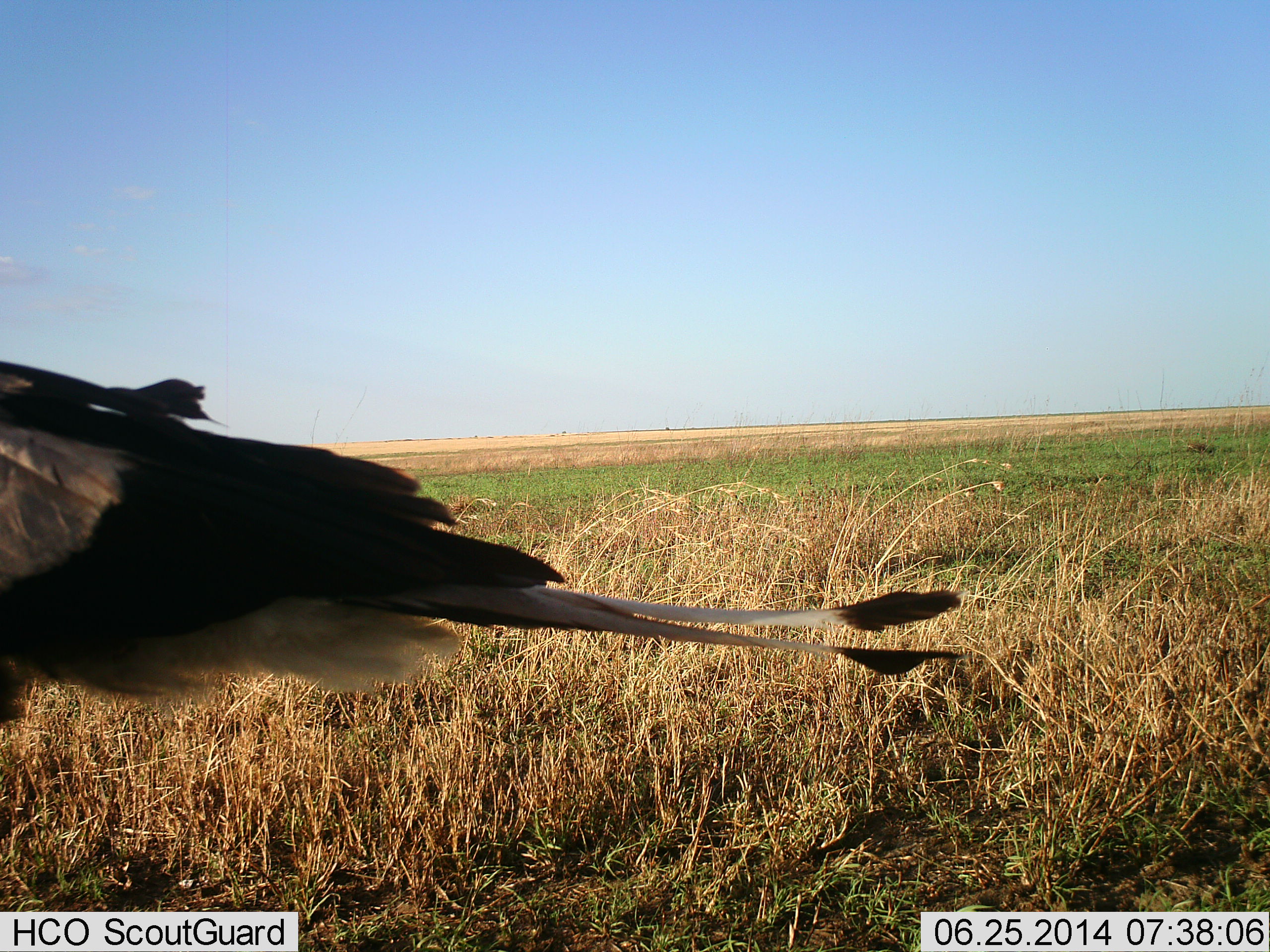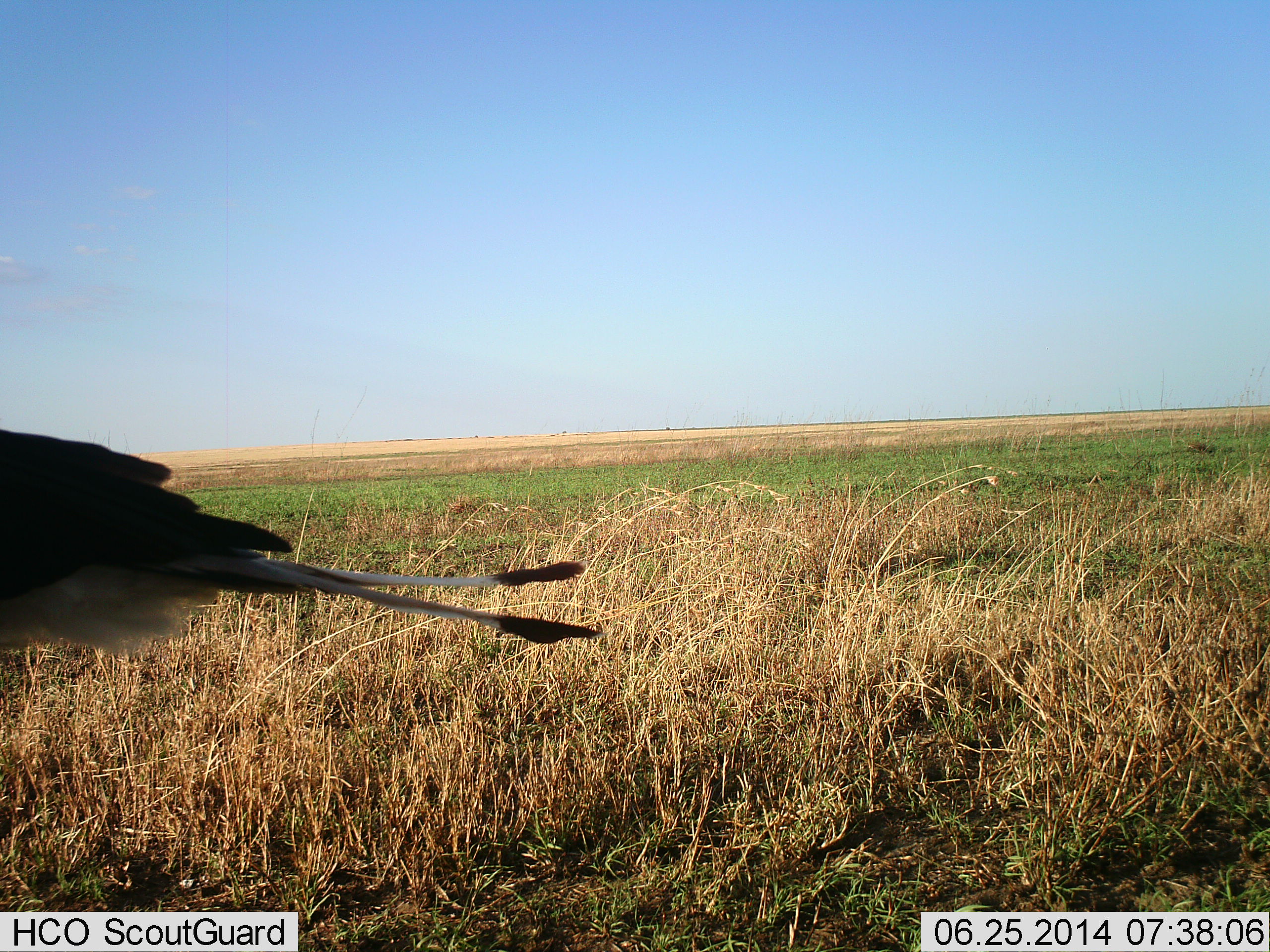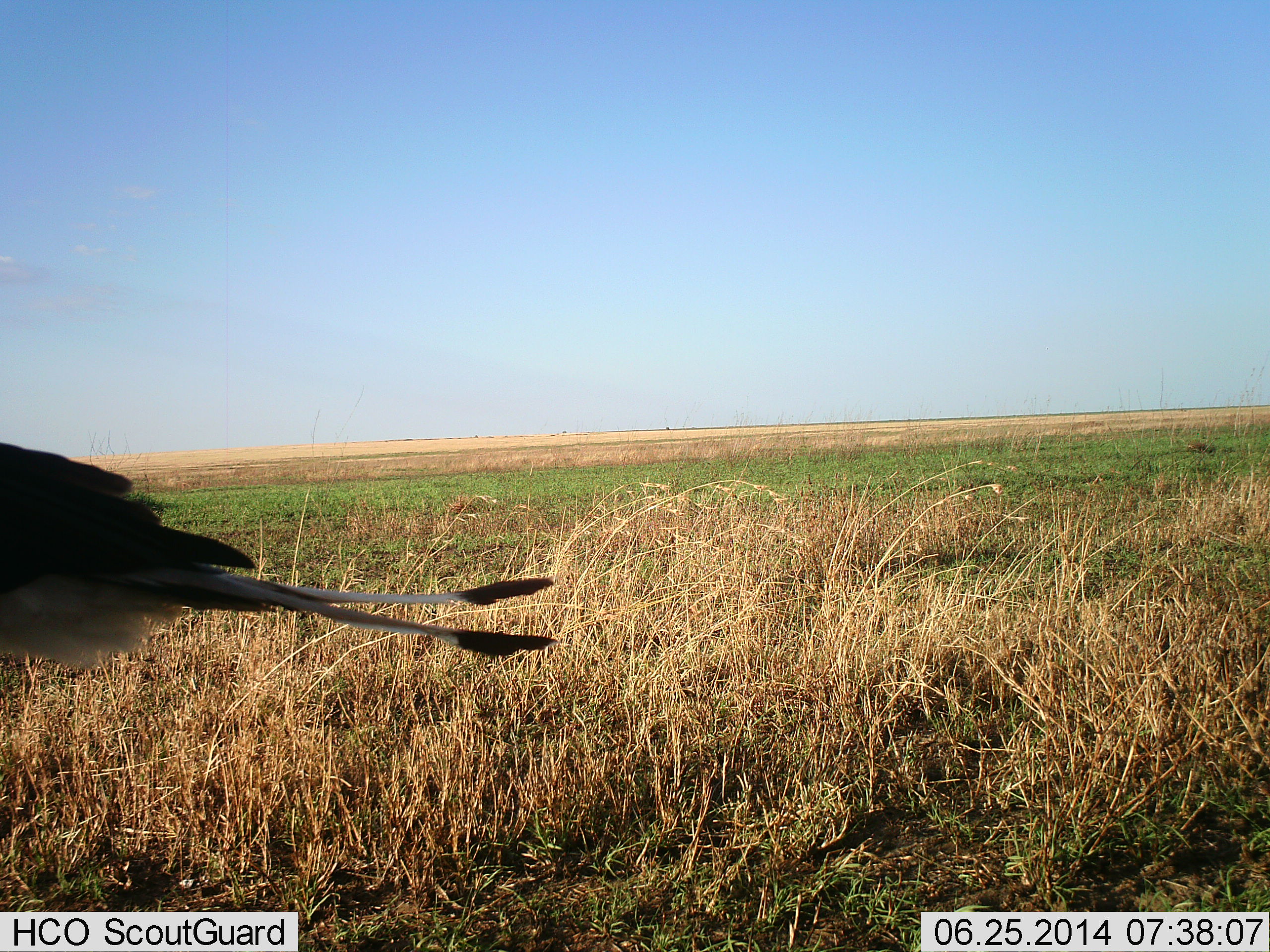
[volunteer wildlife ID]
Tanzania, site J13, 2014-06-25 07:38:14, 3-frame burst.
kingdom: Animalia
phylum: Chordata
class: Aves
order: Accipitriformes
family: Sagittariidae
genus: Sagittarius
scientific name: Sagittarius serpentarius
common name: secretary bird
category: secretarybird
Secretarybird (secretary bird) (Sagittarius serpentarius), count 1. Behavior (volunteer vote fractions): standing 50%, resting 0%, moving 50%, interacting 0%. Young present (vote fraction): 0%. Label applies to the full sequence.